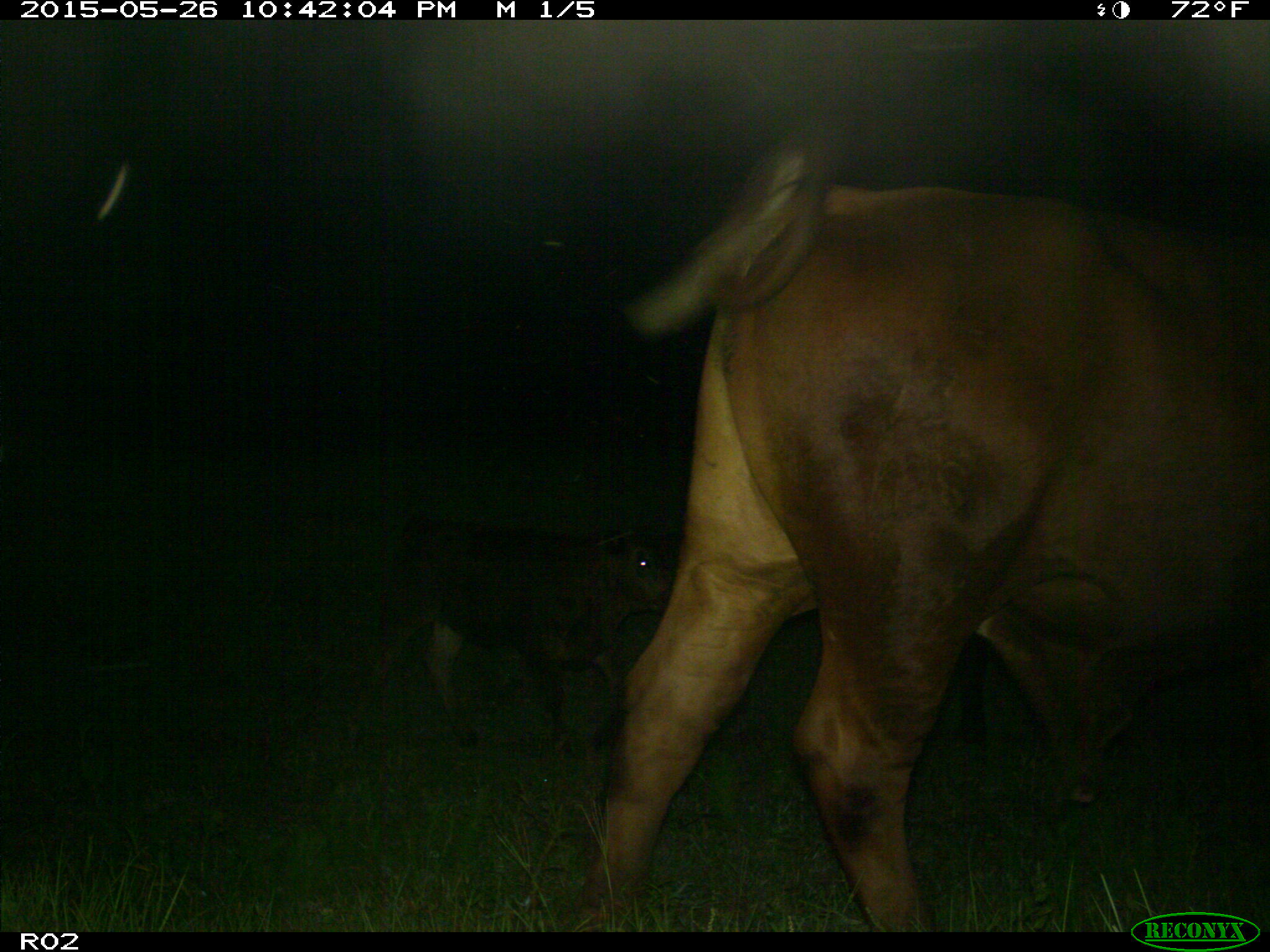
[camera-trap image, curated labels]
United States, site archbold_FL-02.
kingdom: Animalia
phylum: Chordata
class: Mammalia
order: Artiodactyla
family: Bovidae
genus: Bos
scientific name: Bos taurus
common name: domestic cow